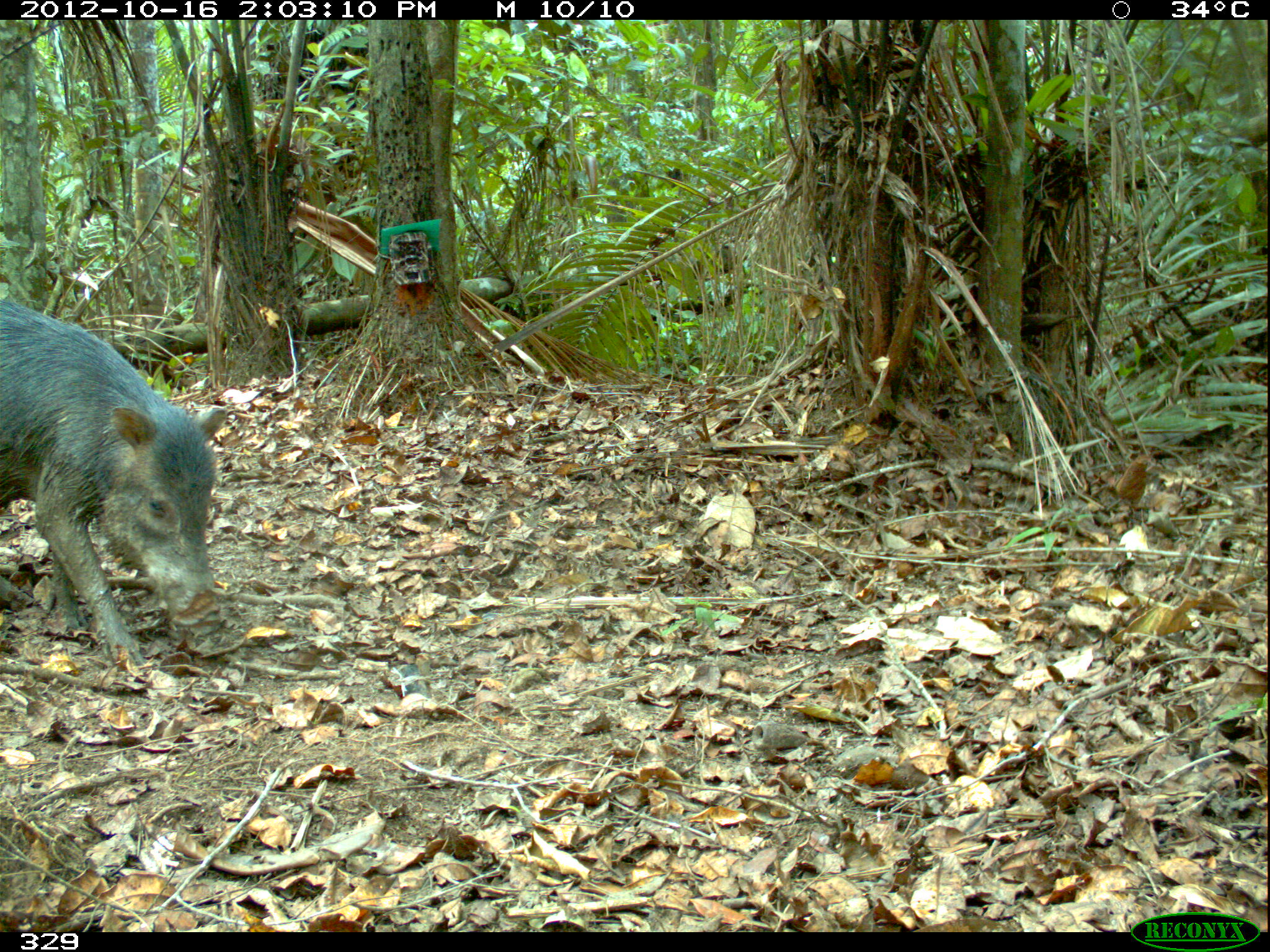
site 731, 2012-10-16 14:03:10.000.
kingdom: Animalia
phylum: Chordata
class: Mammalia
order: Artiodactyla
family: Tayassuidae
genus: Tayassu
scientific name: Tayassu pecari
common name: white-lipped peccary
Tayassu pecari (white-lipped peccary).